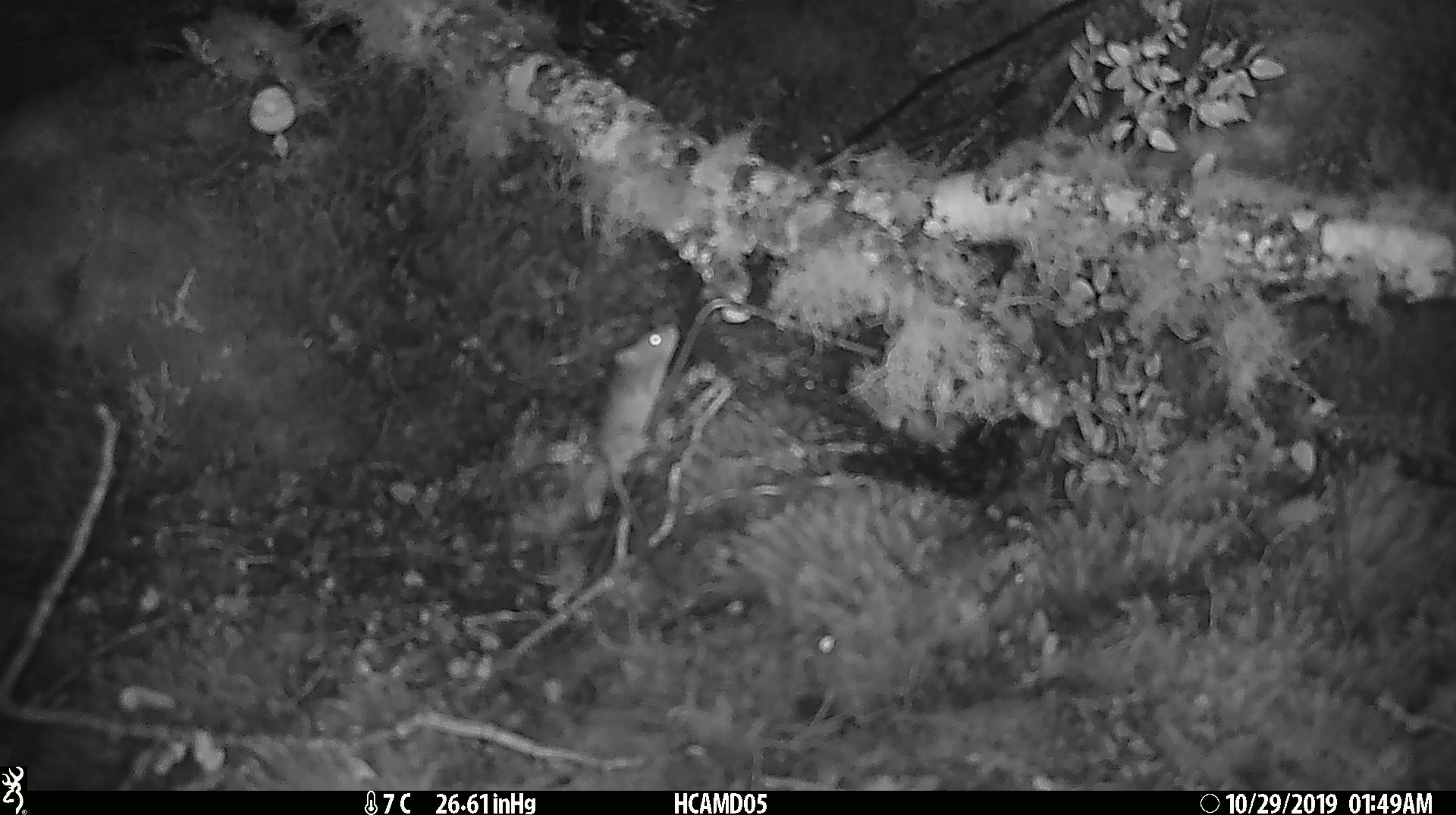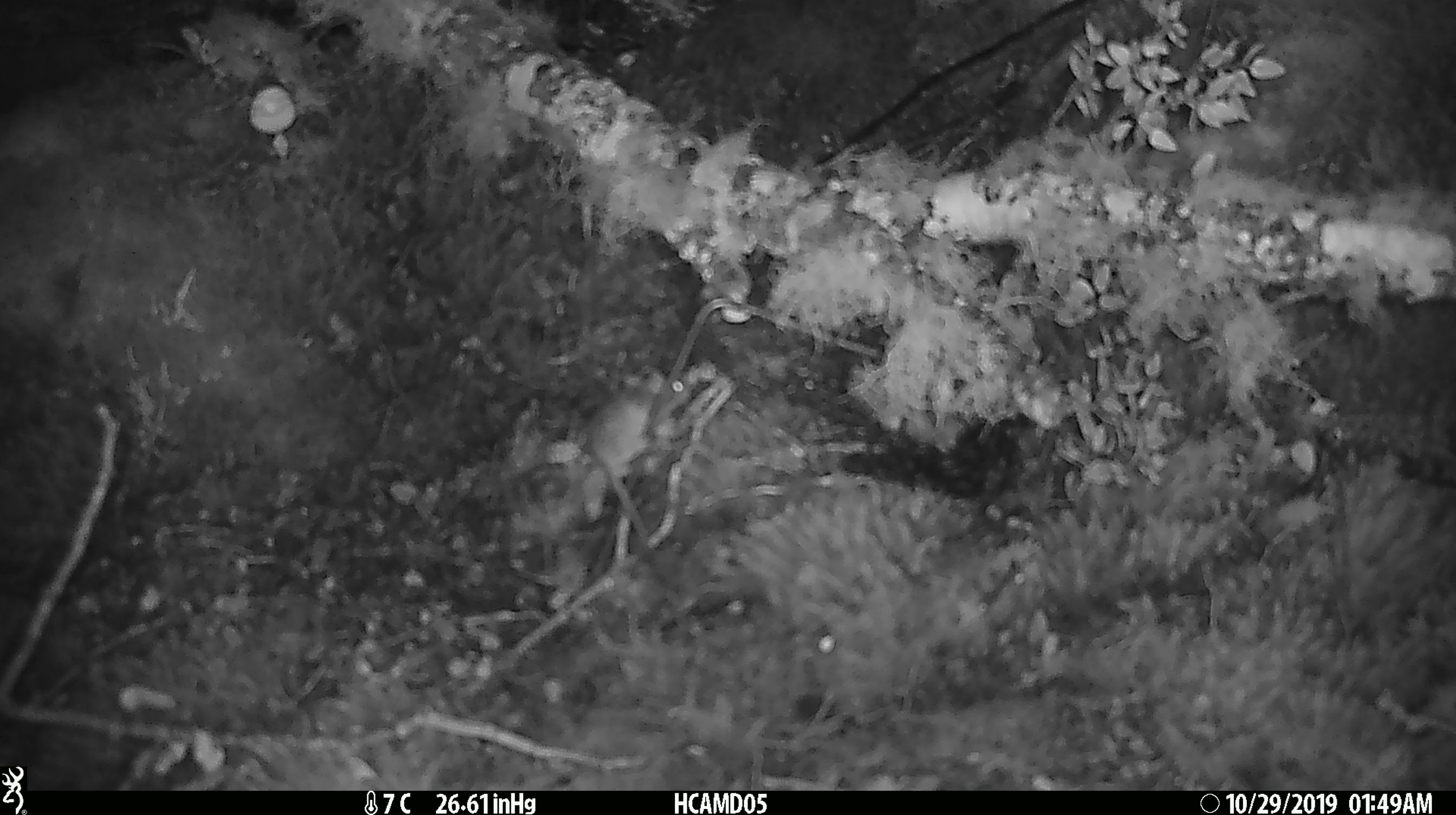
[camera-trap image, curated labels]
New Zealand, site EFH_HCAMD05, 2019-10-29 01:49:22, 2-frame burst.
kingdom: Animalia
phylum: Chordata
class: Mammalia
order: Rodentia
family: Muridae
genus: Mus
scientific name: Mus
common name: mouse